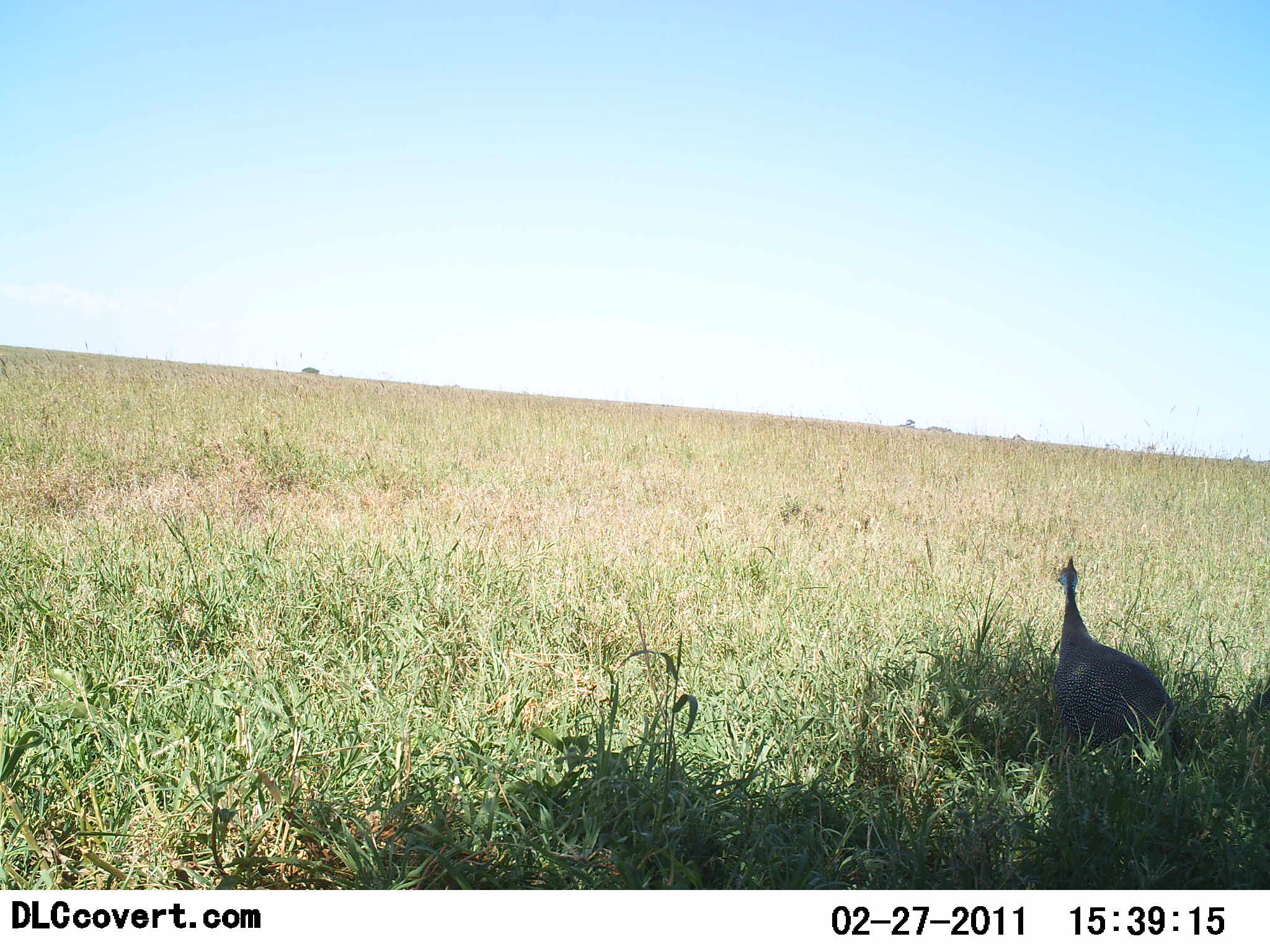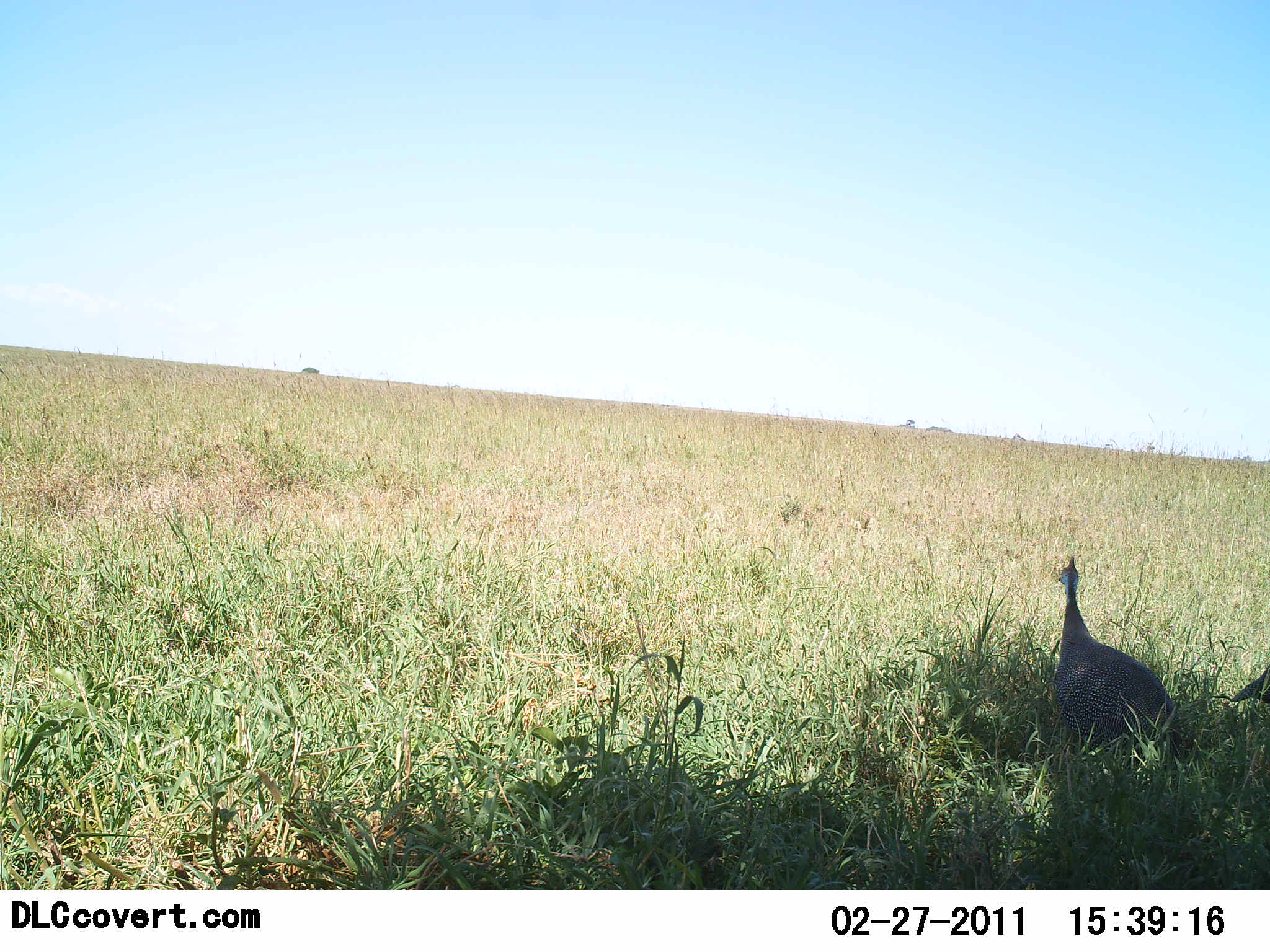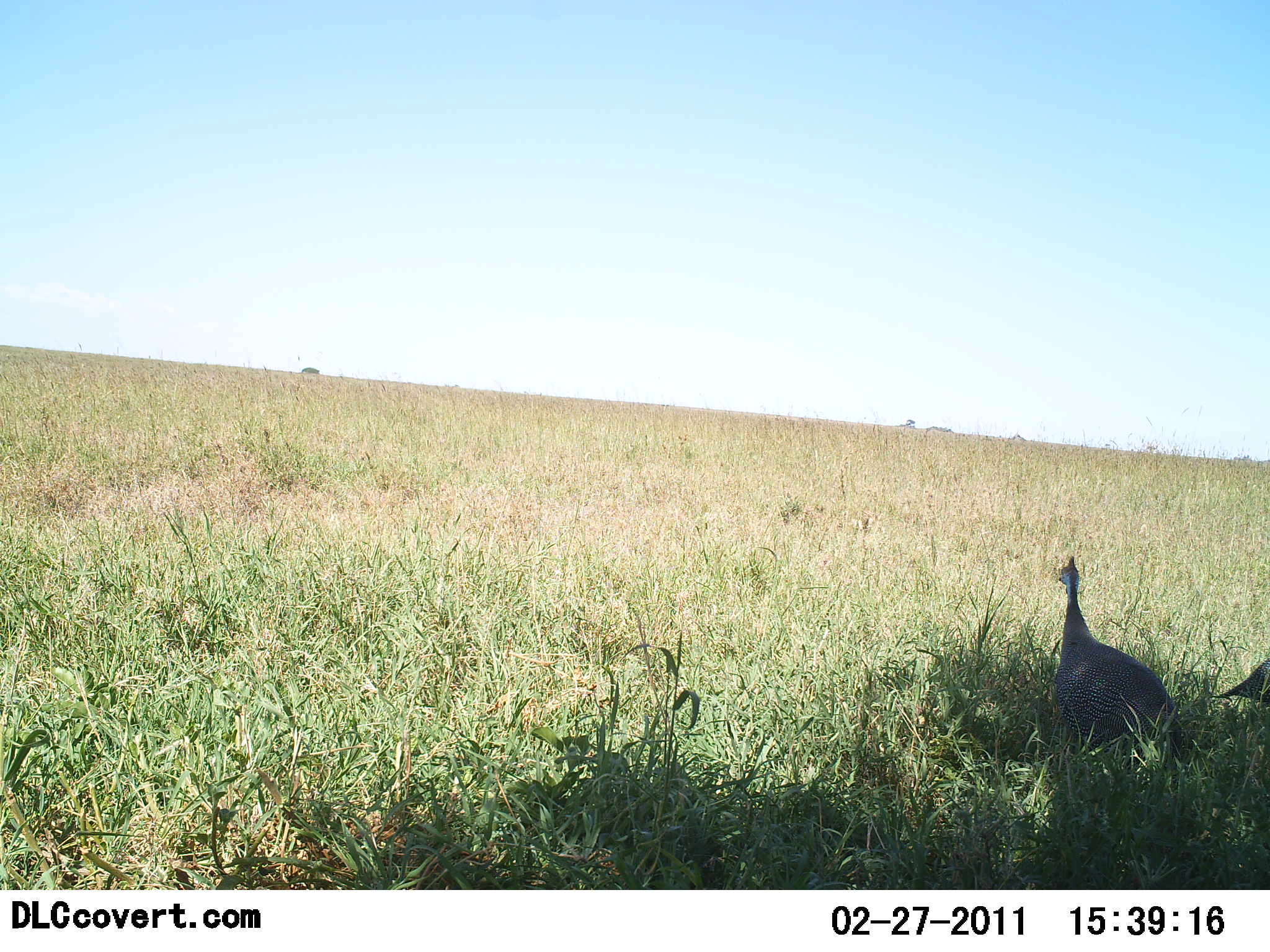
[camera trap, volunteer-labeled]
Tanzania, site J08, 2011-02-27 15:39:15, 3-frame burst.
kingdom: Animalia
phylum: Chordata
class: Aves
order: Galliformes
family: Numididae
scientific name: Numididae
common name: guinea fowl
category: guineafowl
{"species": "guineafowl (guinea fowl) (Numididae)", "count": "2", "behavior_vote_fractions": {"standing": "91%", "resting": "9%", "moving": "0%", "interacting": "0%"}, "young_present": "0%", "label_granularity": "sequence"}